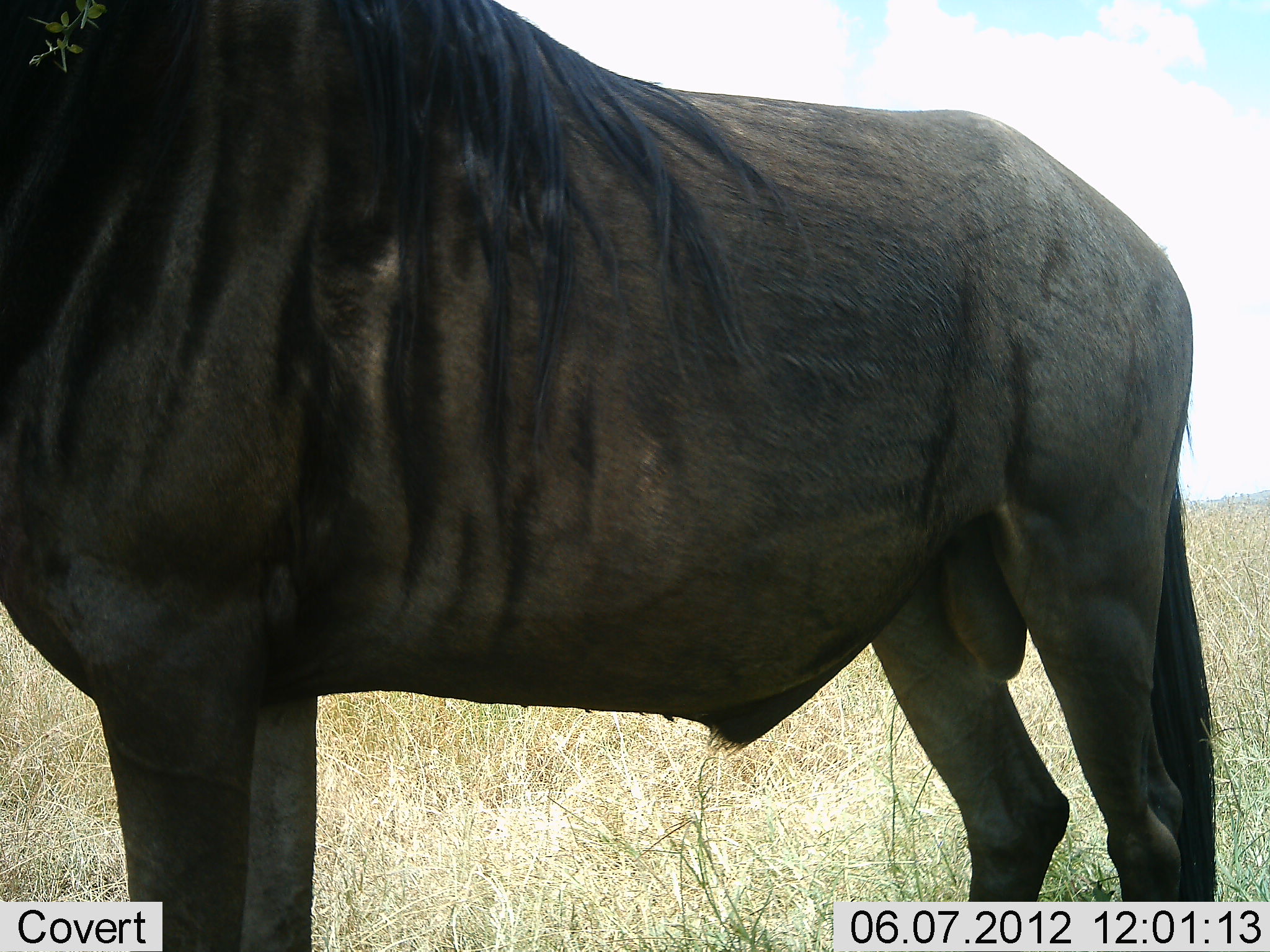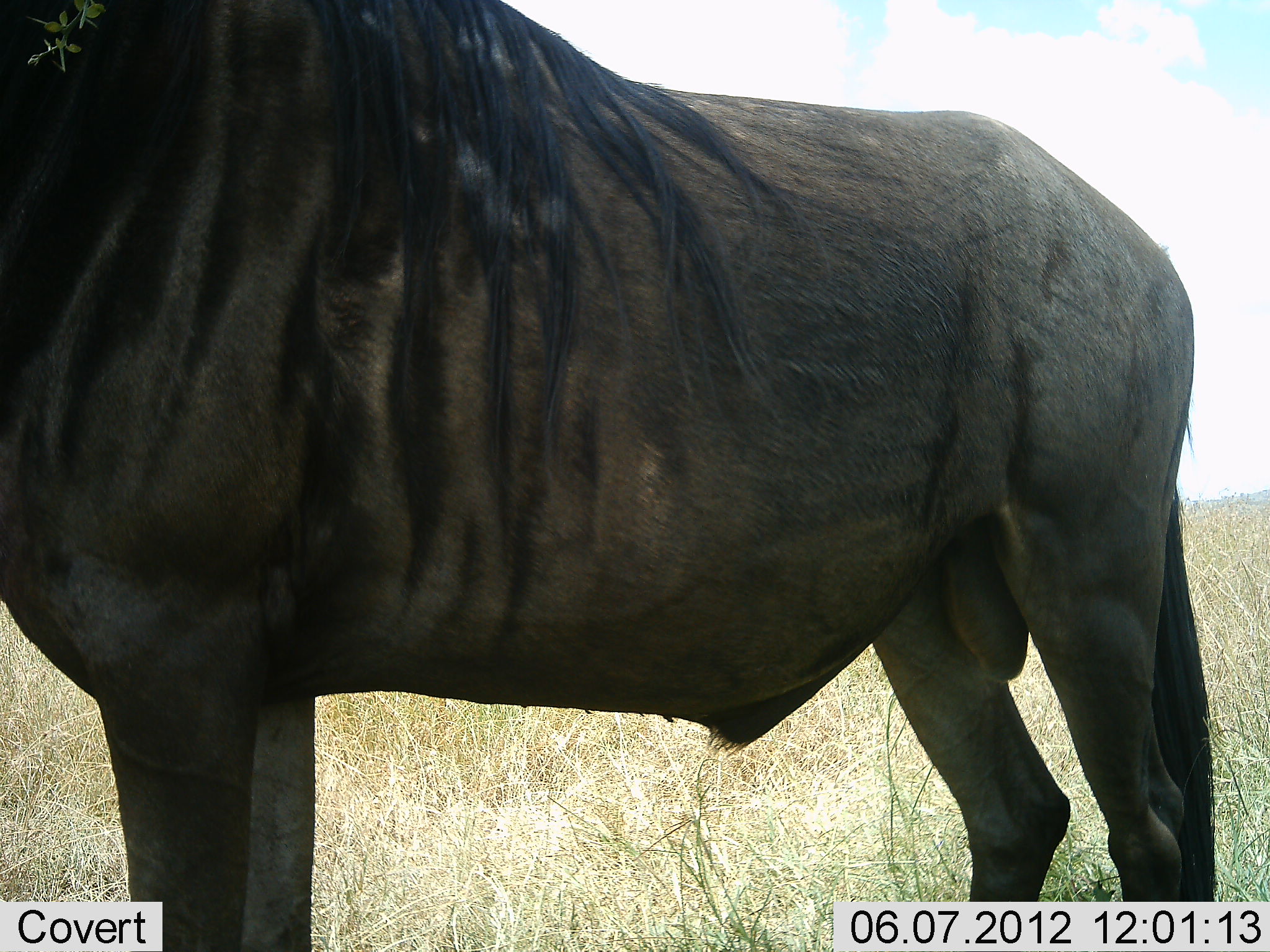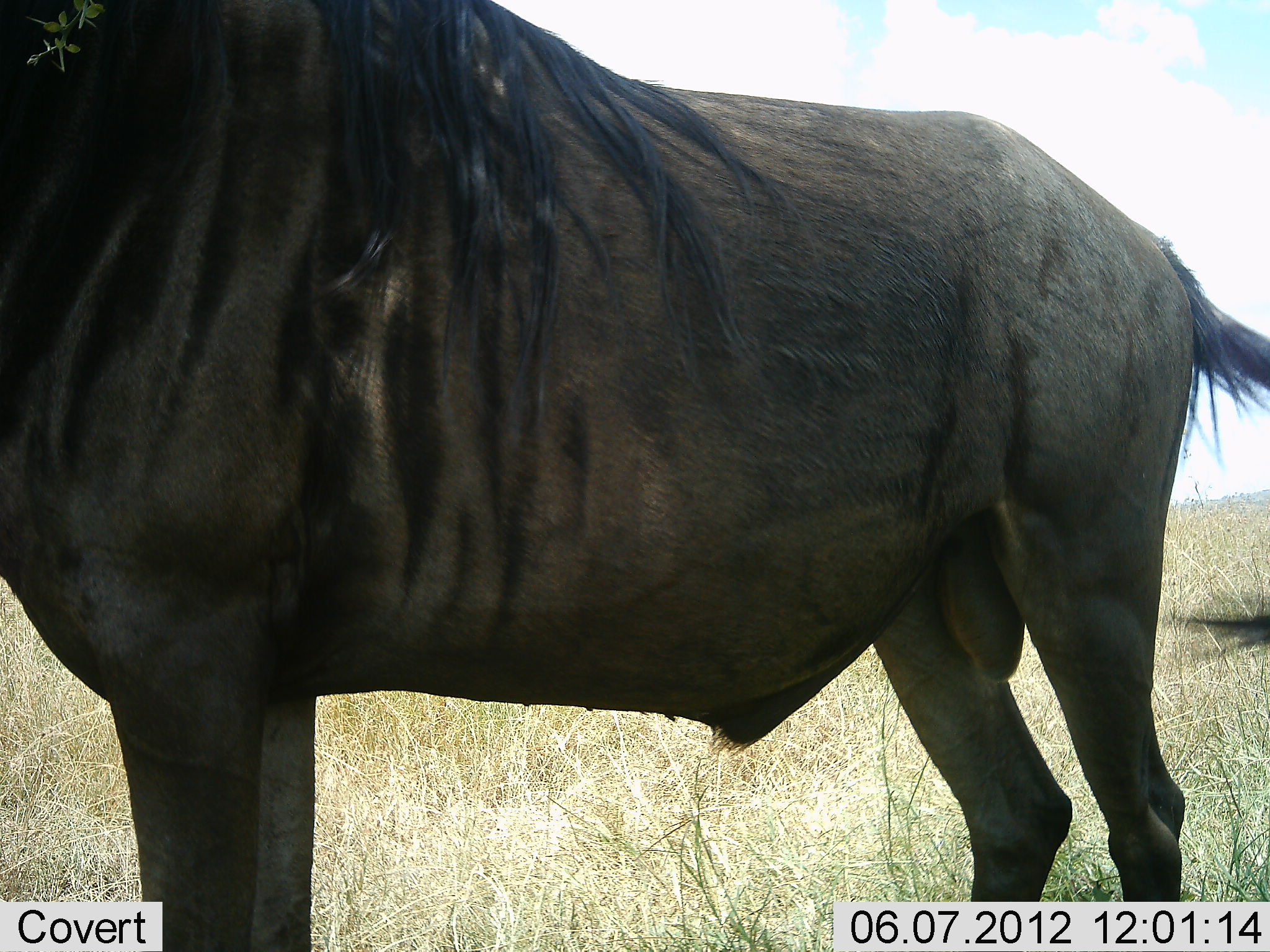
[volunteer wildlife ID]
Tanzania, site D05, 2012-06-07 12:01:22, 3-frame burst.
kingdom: Animalia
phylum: Chordata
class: Mammalia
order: Artiodactyla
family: Bovidae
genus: Connochaetes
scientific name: Connochaetes taurinus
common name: blue wildebeest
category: wildebeest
Wildebeest (blue wildebeest) (Connochaetes taurinus), count 1. Behavior (volunteer vote fractions): standing 100%, resting 0%, moving 0%, interacting 0%. Young present (vote fraction): 0%. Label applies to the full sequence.